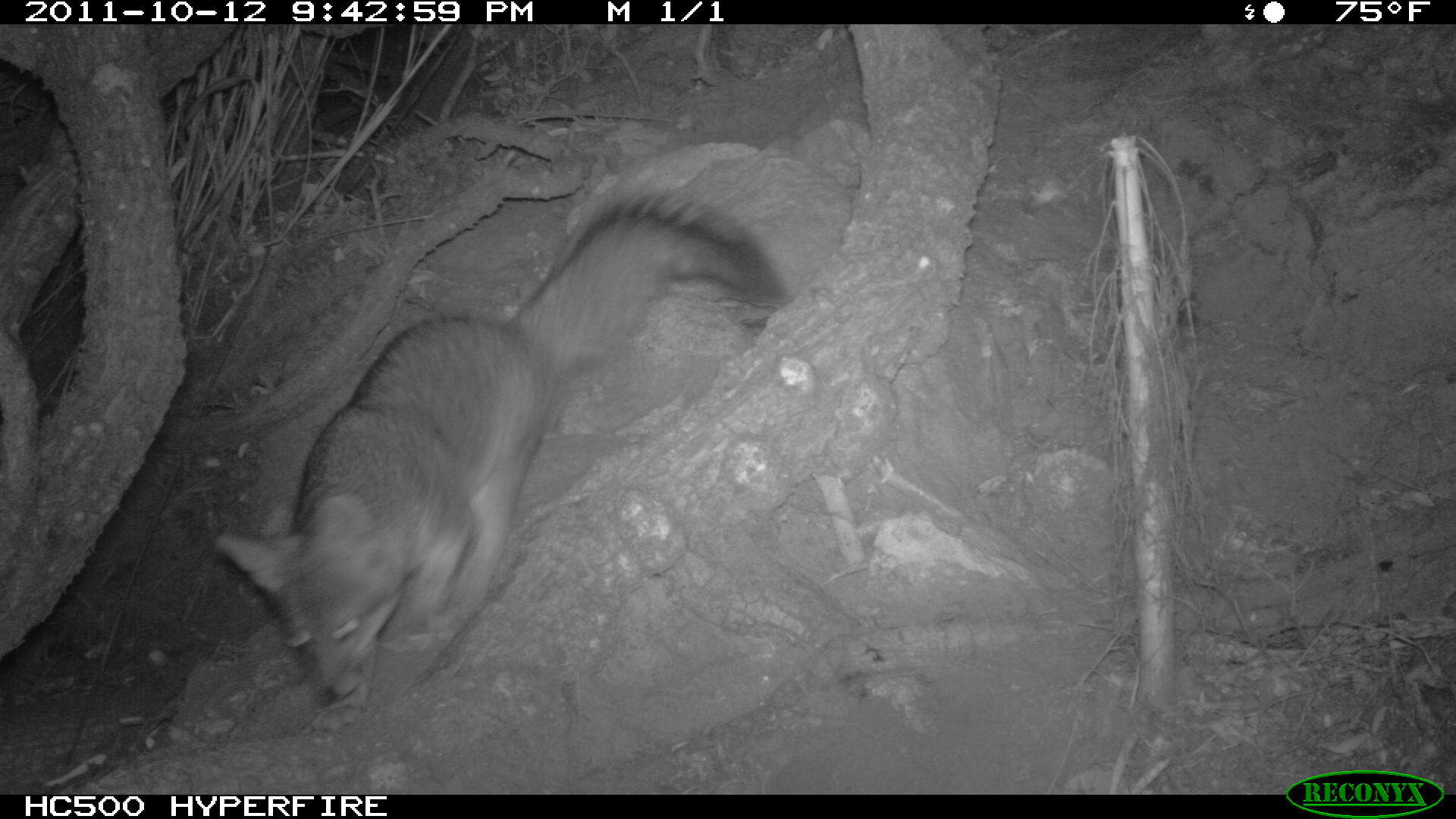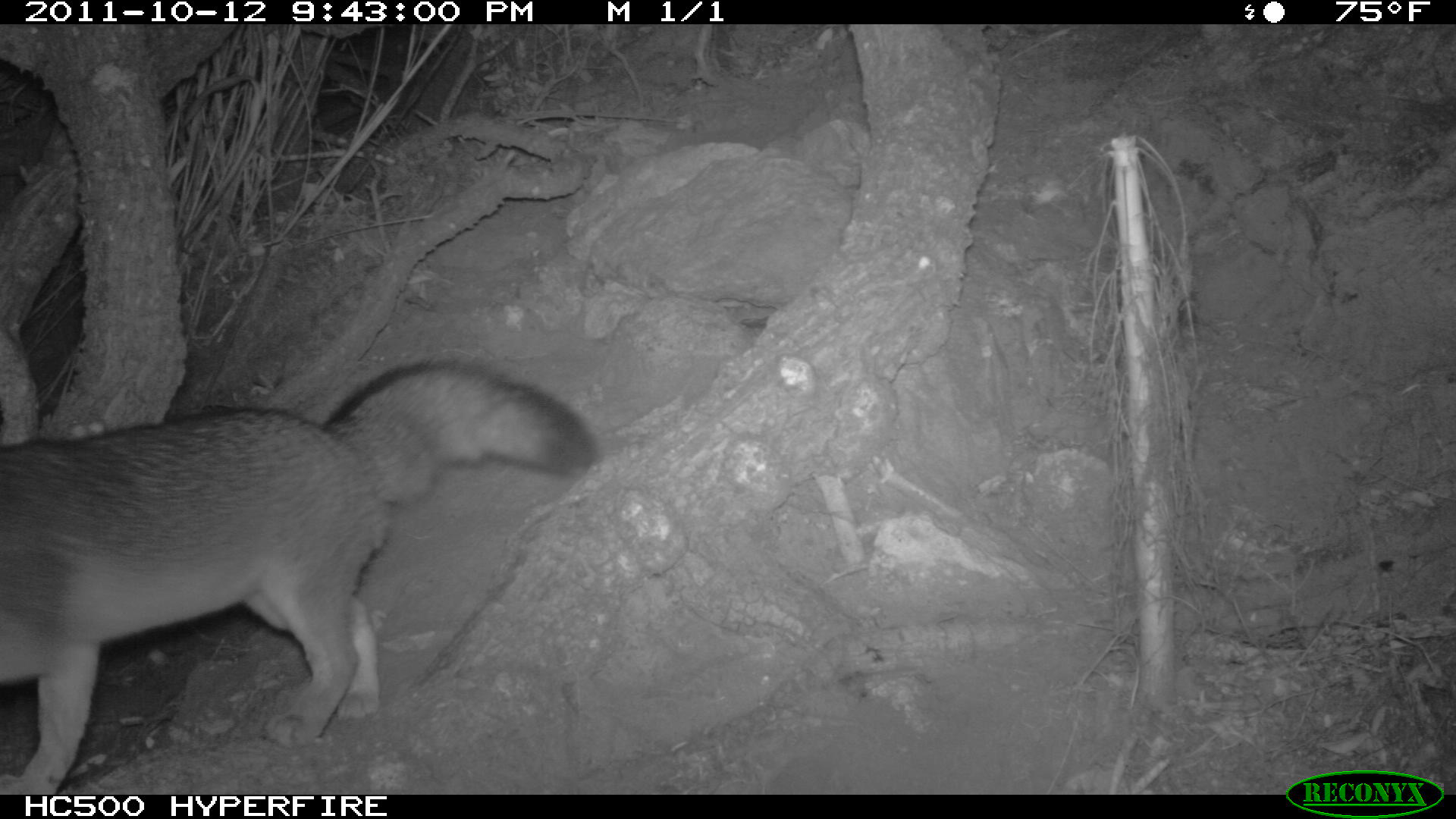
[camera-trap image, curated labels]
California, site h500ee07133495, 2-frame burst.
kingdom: Animalia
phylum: Chordata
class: Mammalia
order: Carnivora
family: Canidae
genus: Urocyon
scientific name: Urocyon littoralis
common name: island fox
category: fox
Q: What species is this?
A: Fox (island fox) (Urocyon littoralis).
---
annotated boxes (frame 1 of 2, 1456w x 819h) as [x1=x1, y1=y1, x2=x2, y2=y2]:
fox: [x1=212, y1=193, x2=791, y2=707]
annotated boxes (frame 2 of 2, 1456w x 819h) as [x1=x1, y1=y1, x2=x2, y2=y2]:
fox: [x1=0, y1=358, x2=601, y2=793]